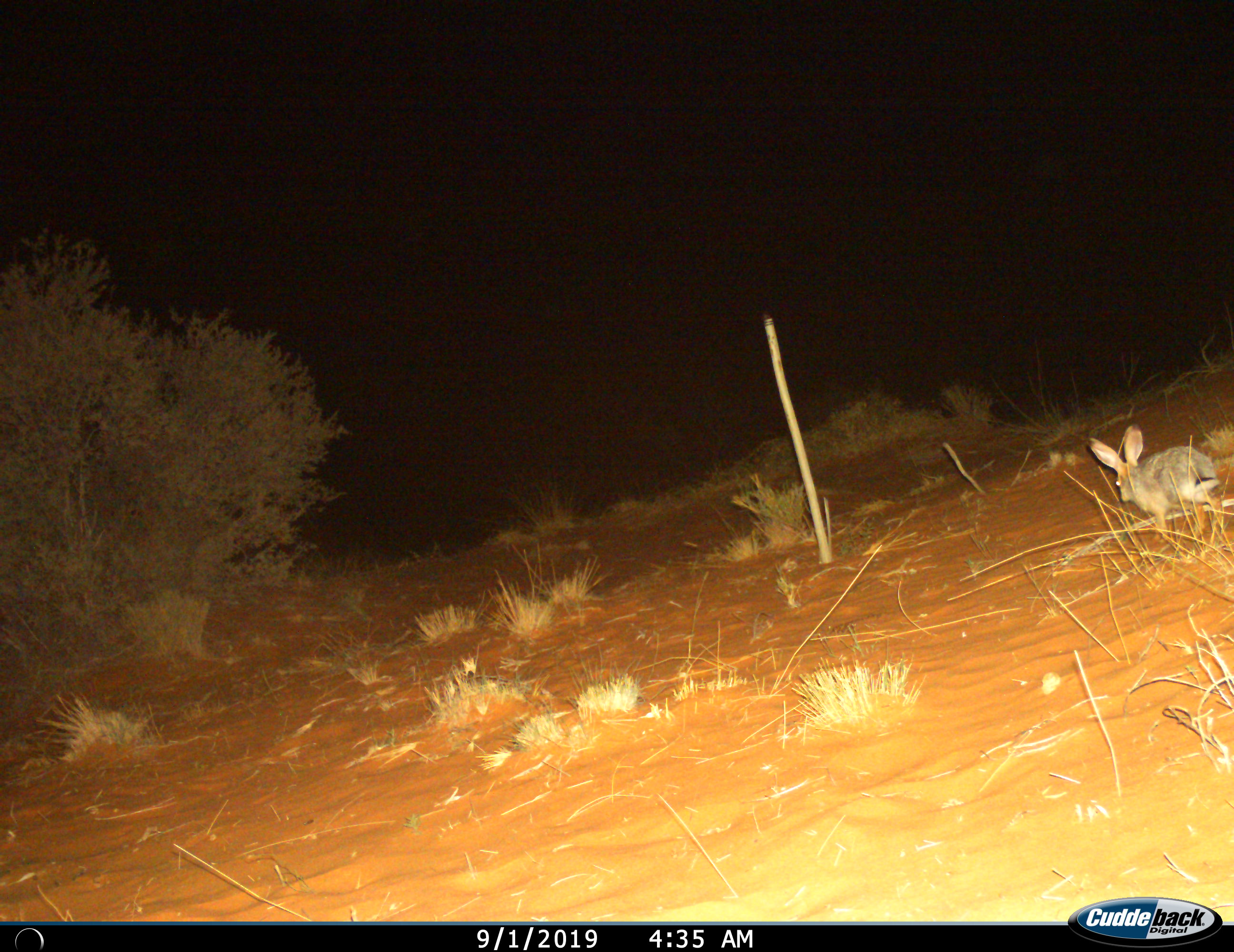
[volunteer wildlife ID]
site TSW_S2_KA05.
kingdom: Animalia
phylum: Chordata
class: Mammalia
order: Lagomorpha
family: Leporidae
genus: Lepus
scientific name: Lepus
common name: hare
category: hareunknown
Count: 1.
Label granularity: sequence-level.